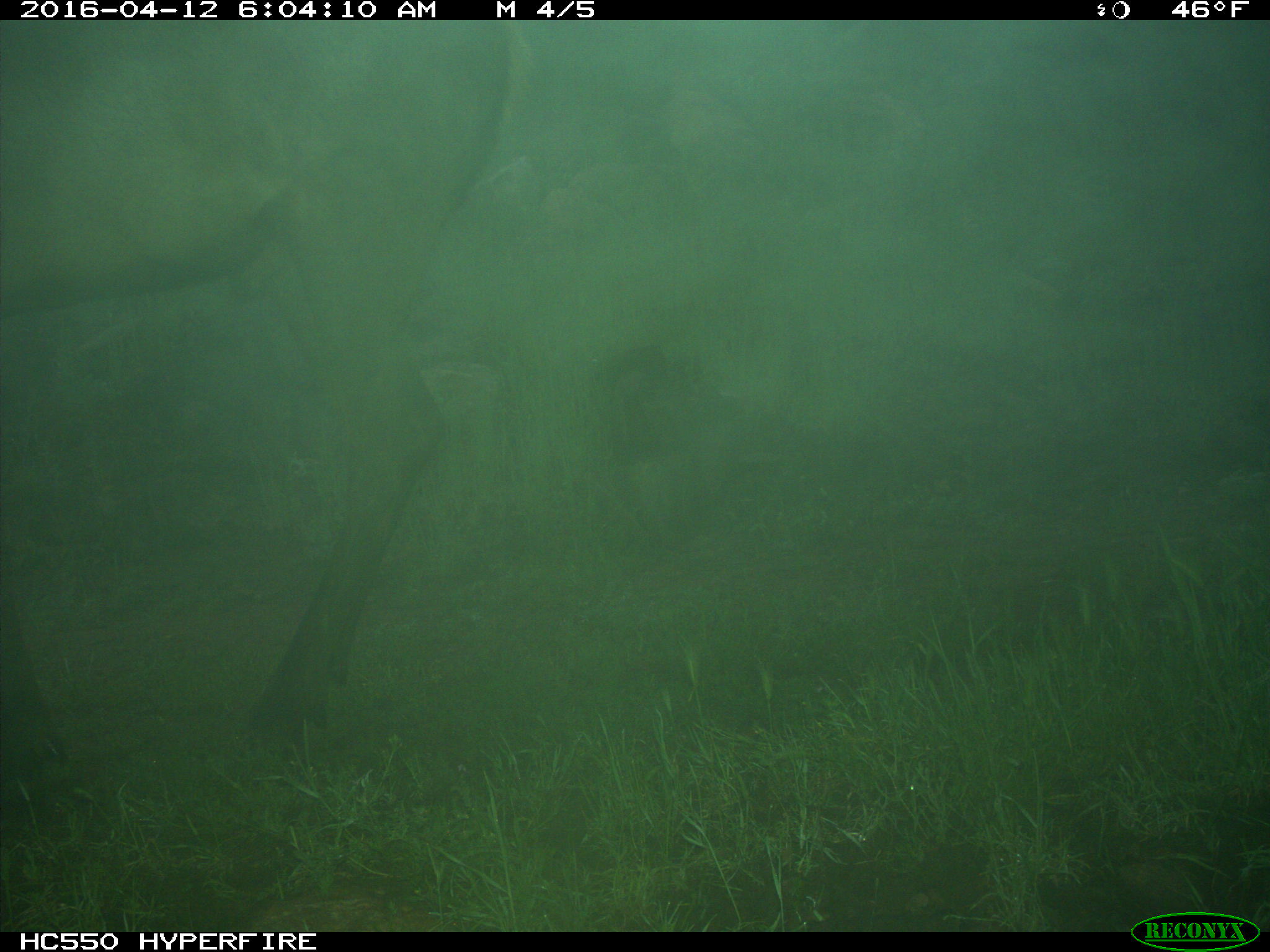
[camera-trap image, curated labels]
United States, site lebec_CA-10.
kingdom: Animalia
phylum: Chordata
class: Mammalia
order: Artiodactyla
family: Cervidae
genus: Cervus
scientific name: Cervus canadensis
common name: elk